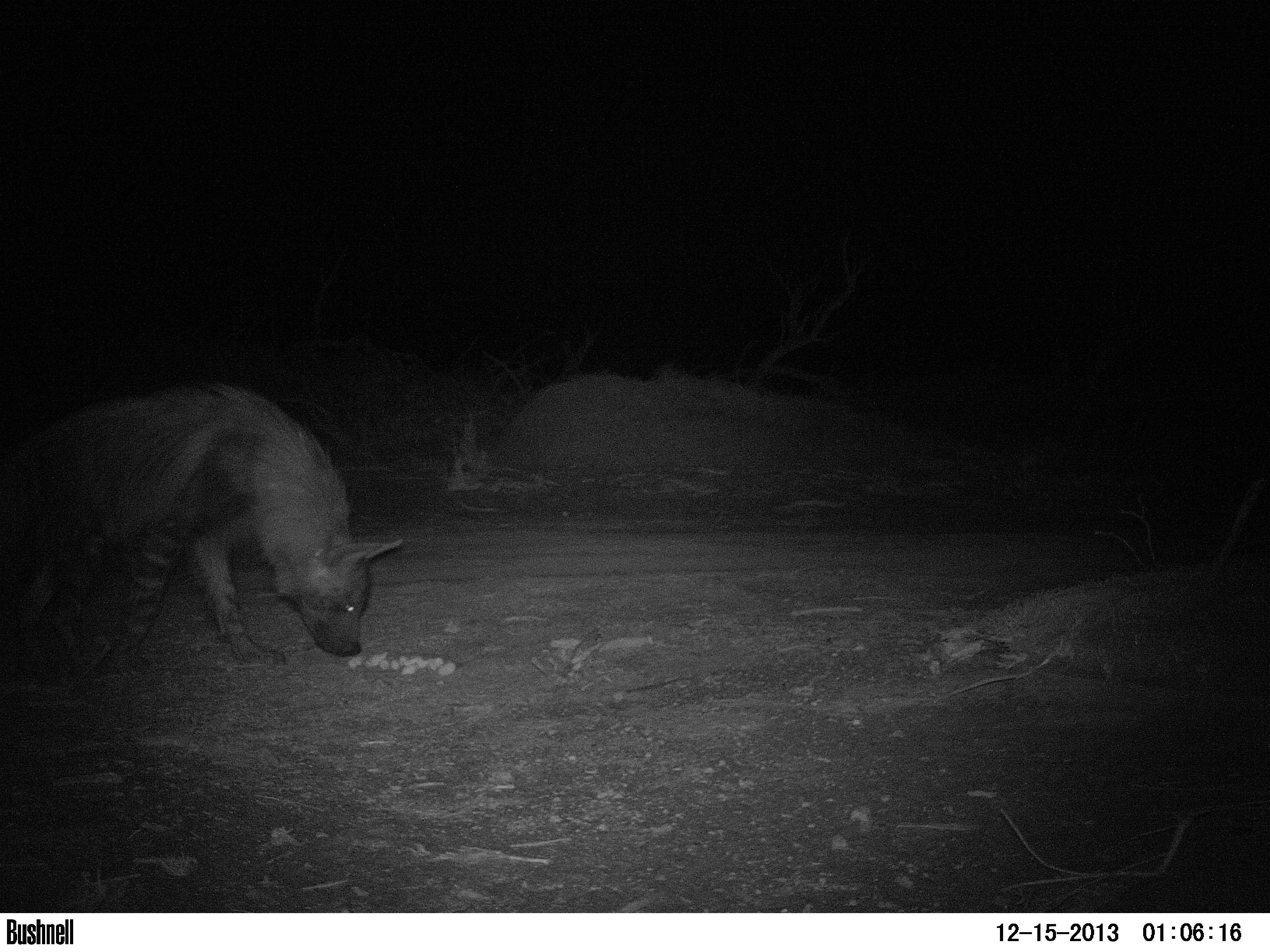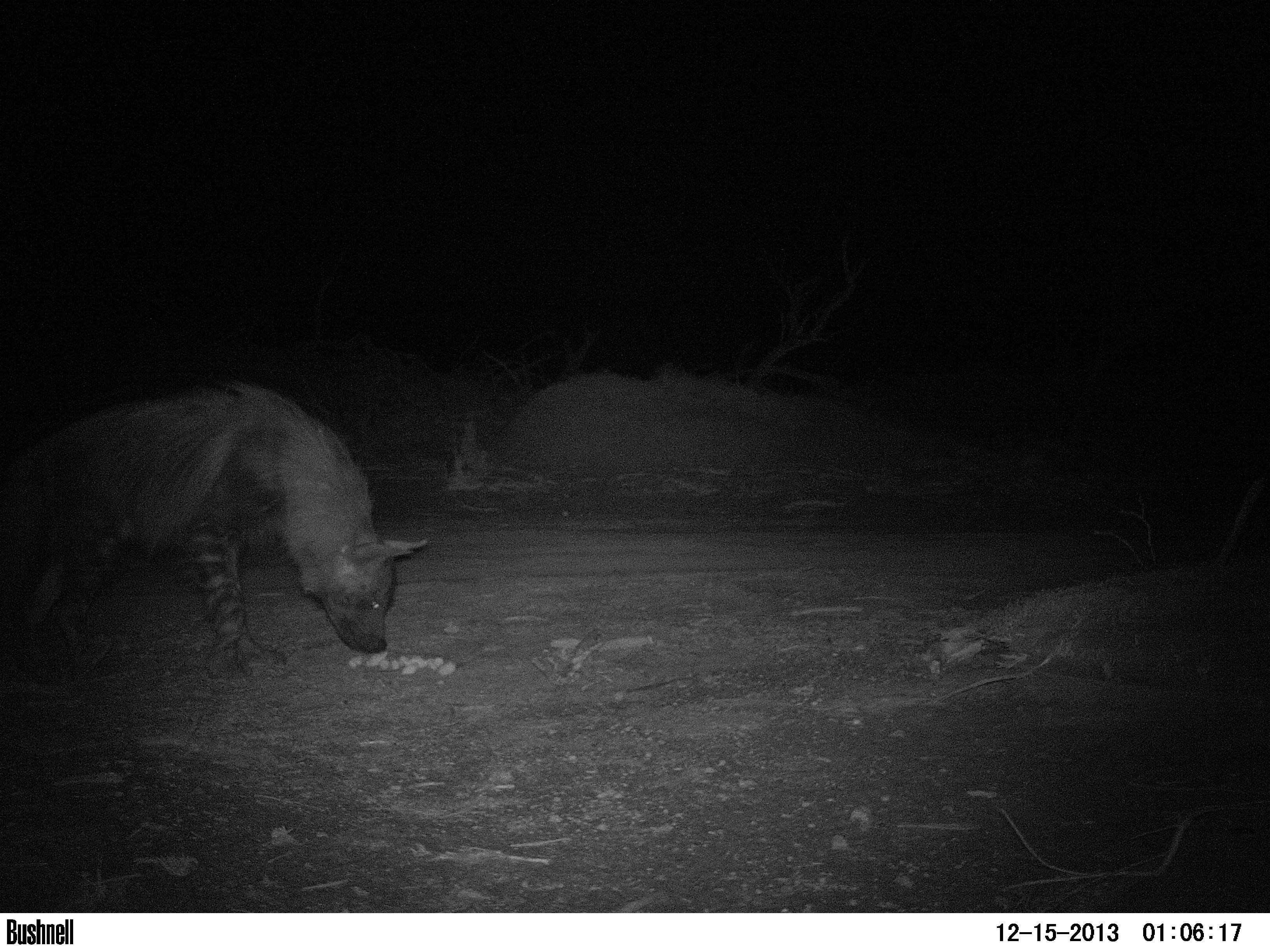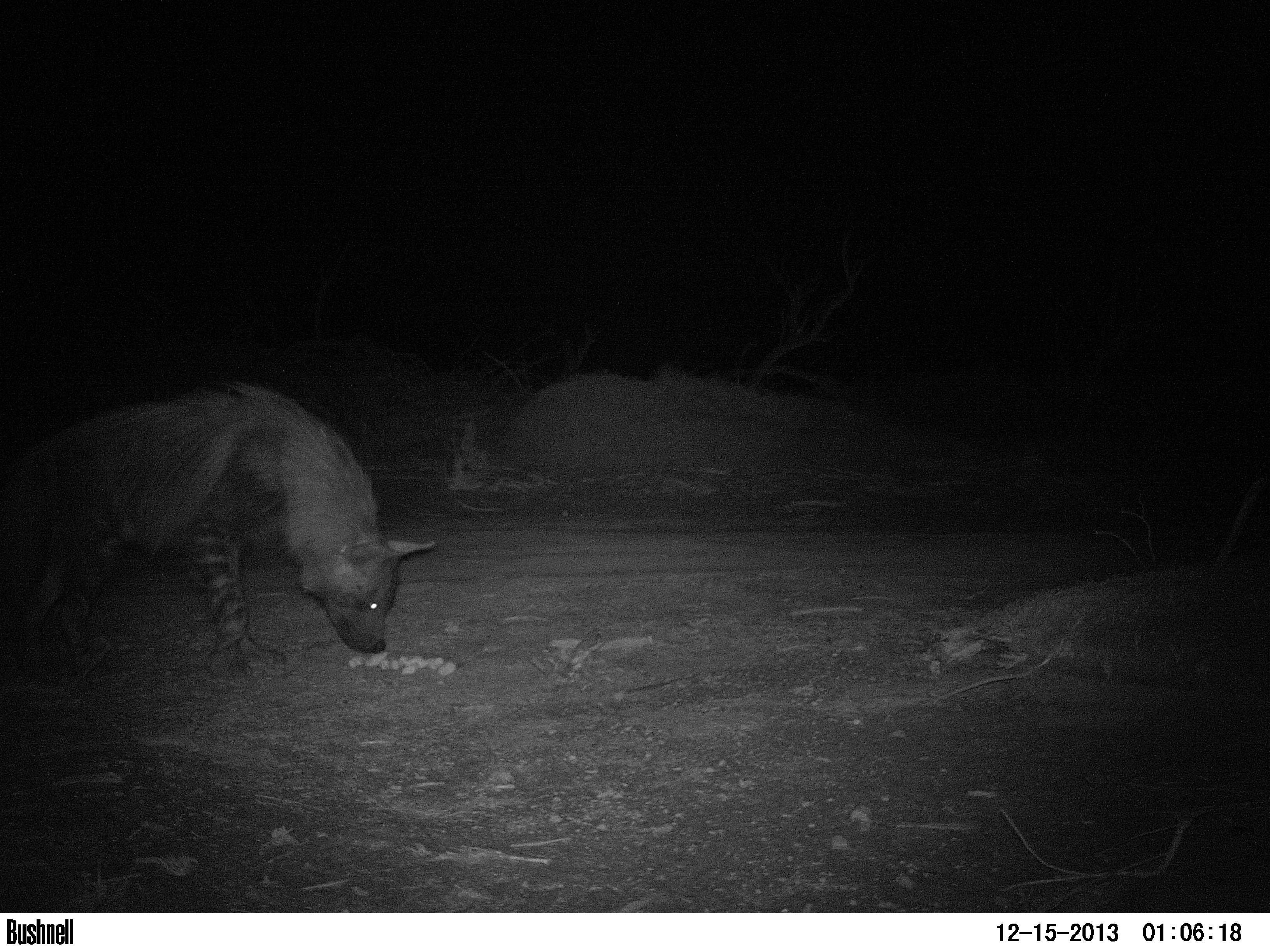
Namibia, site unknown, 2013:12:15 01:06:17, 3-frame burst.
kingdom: Animalia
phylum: Chordata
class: Mammalia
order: Carnivora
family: Hyaenidae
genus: Parahyaena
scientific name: Parahyaena brunnea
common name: brown hyena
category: hyaena brunnea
Hyaena brunnea (brown hyena) (Parahyaena brunnea).